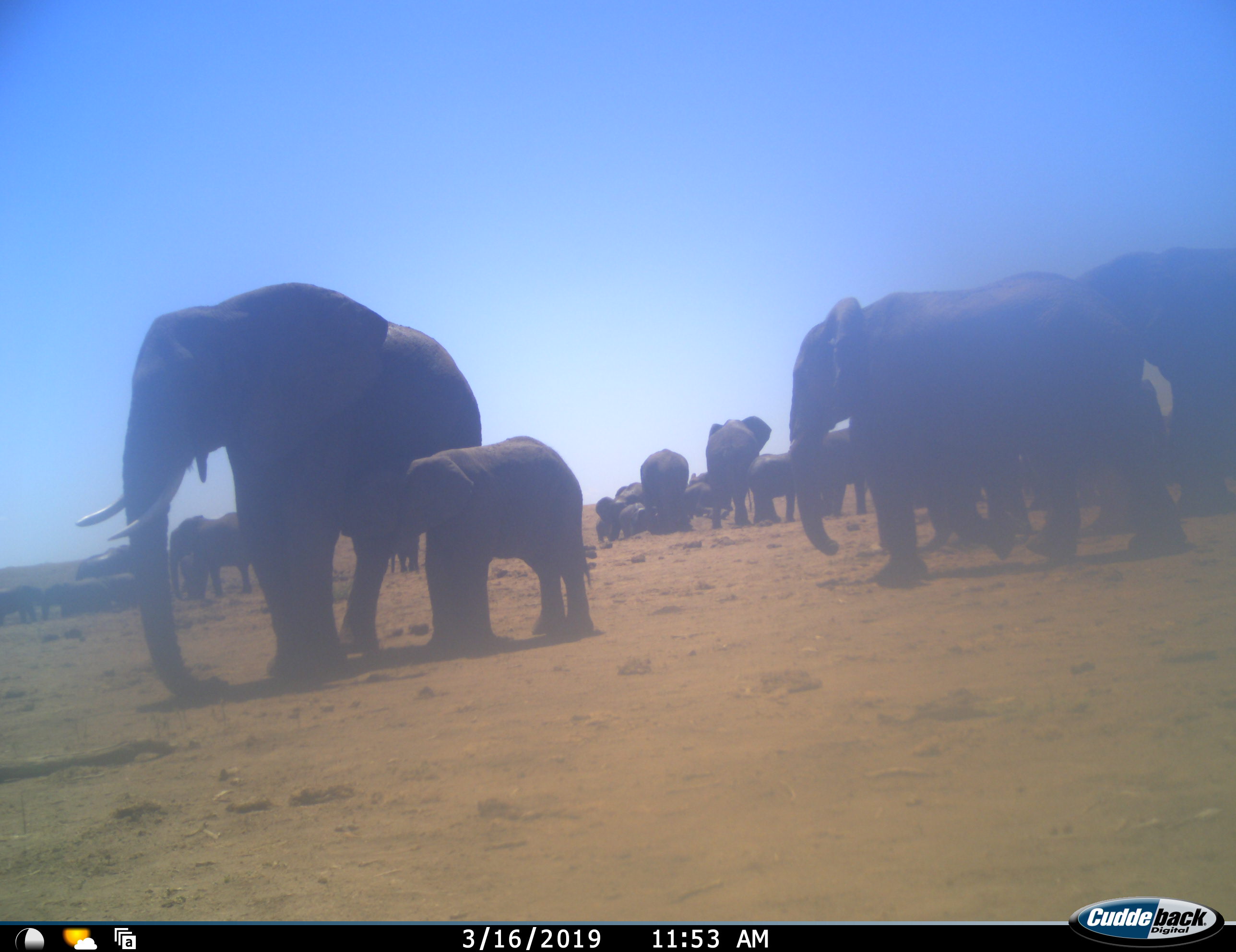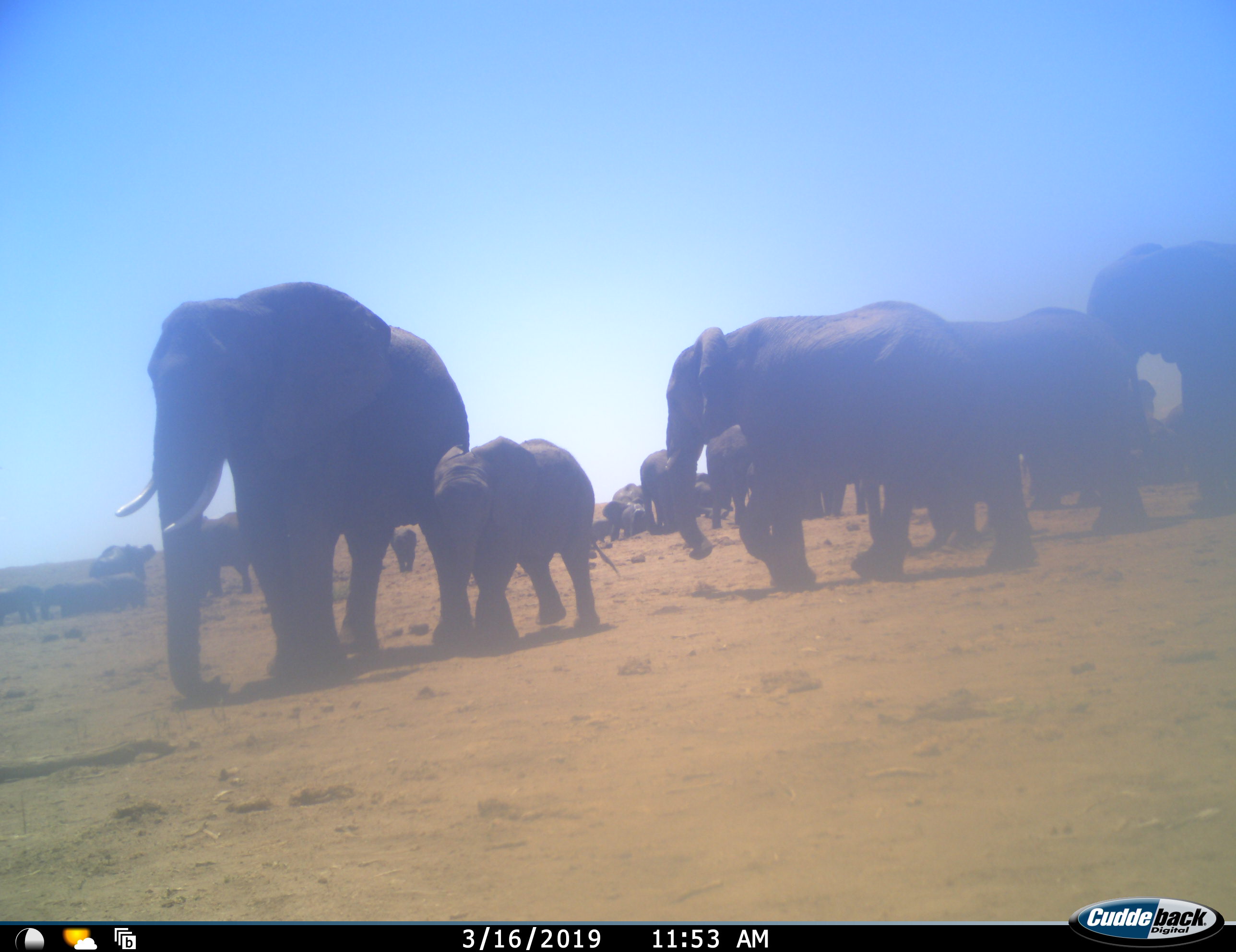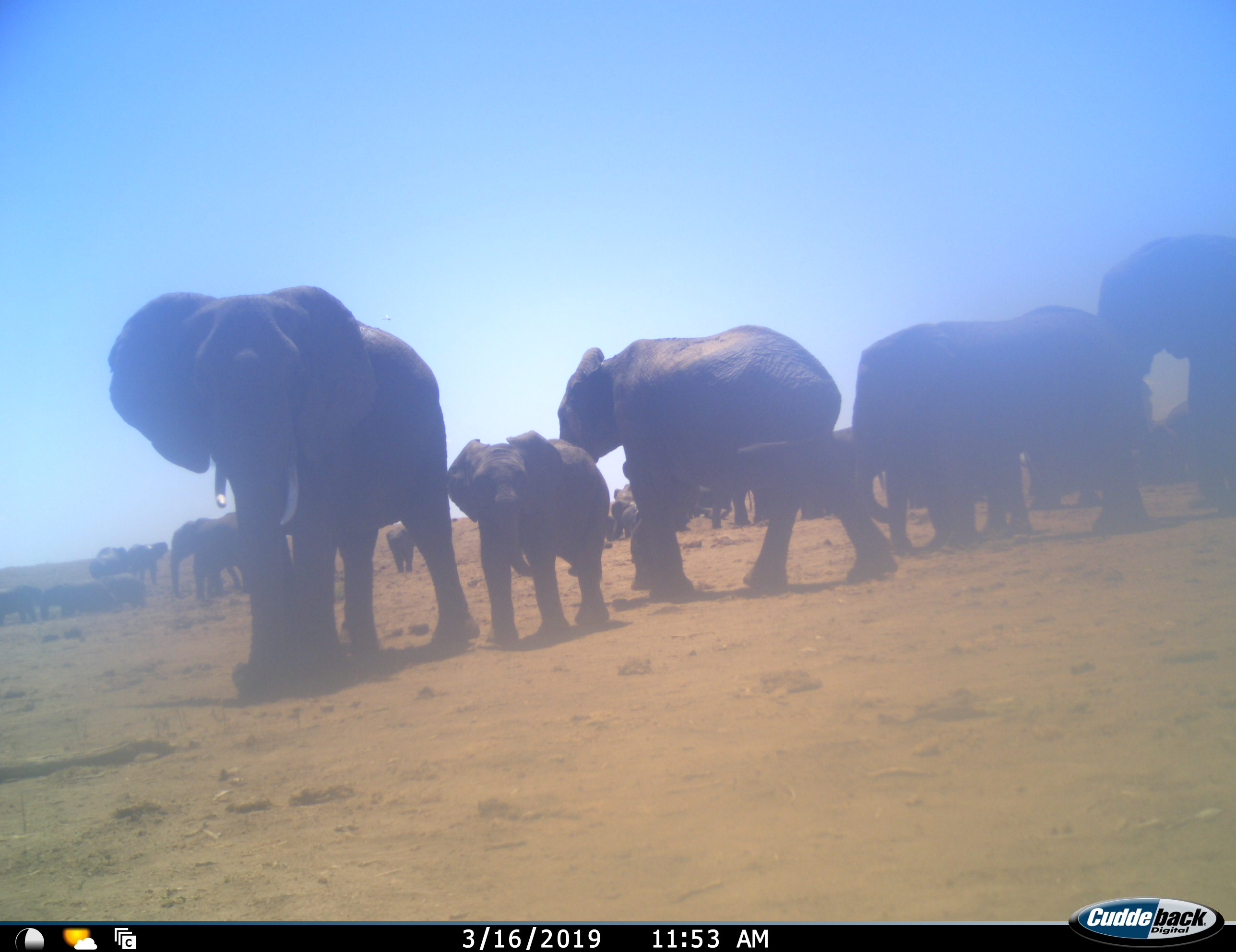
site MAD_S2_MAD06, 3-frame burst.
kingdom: Animalia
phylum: Chordata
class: Mammalia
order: Proboscidea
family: Elephantidae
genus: Loxodonta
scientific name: Loxodonta africana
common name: african bush elephant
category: elephant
Elephant (african bush elephant) (Loxodonta africana), count 11-50. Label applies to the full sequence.